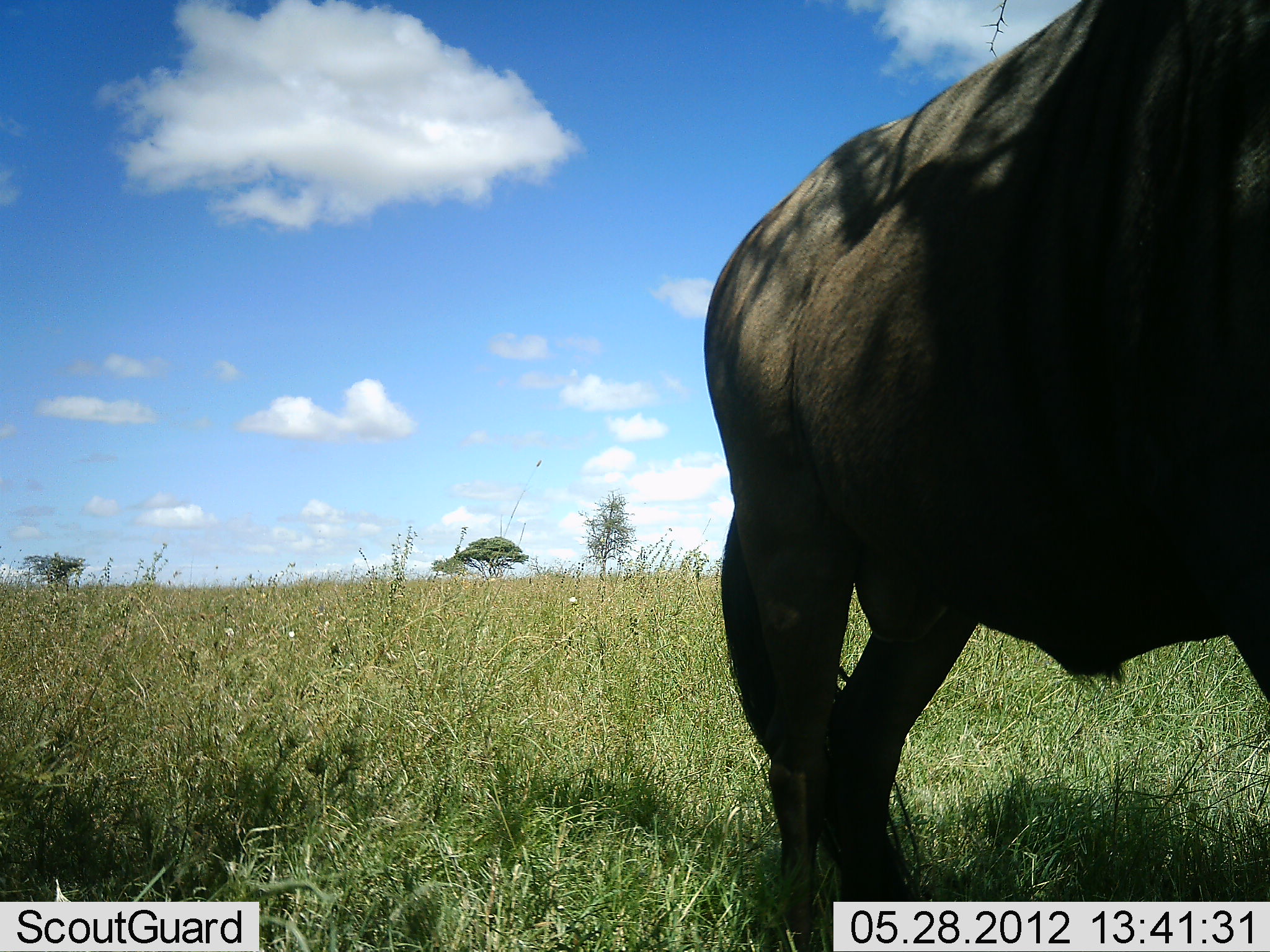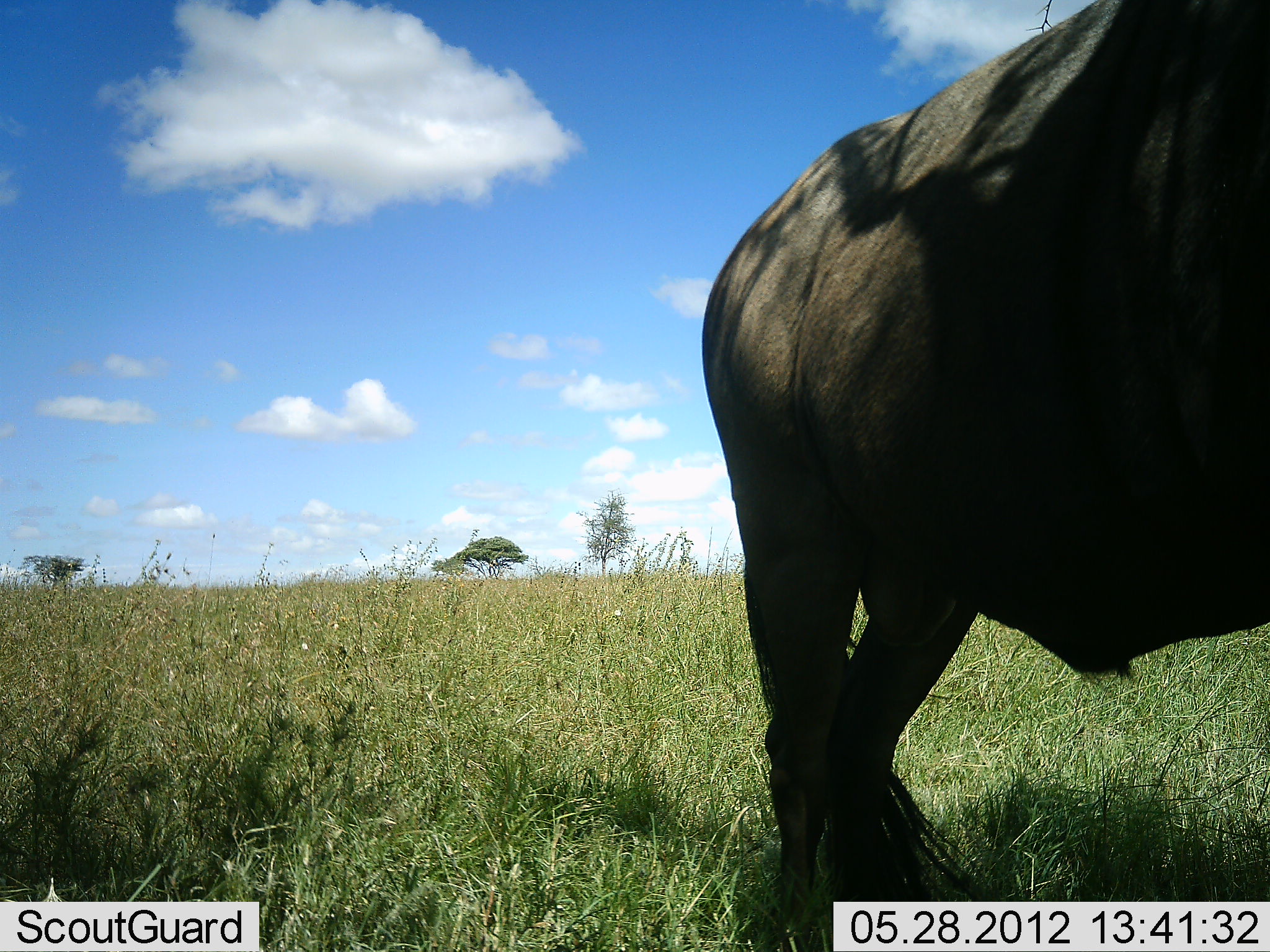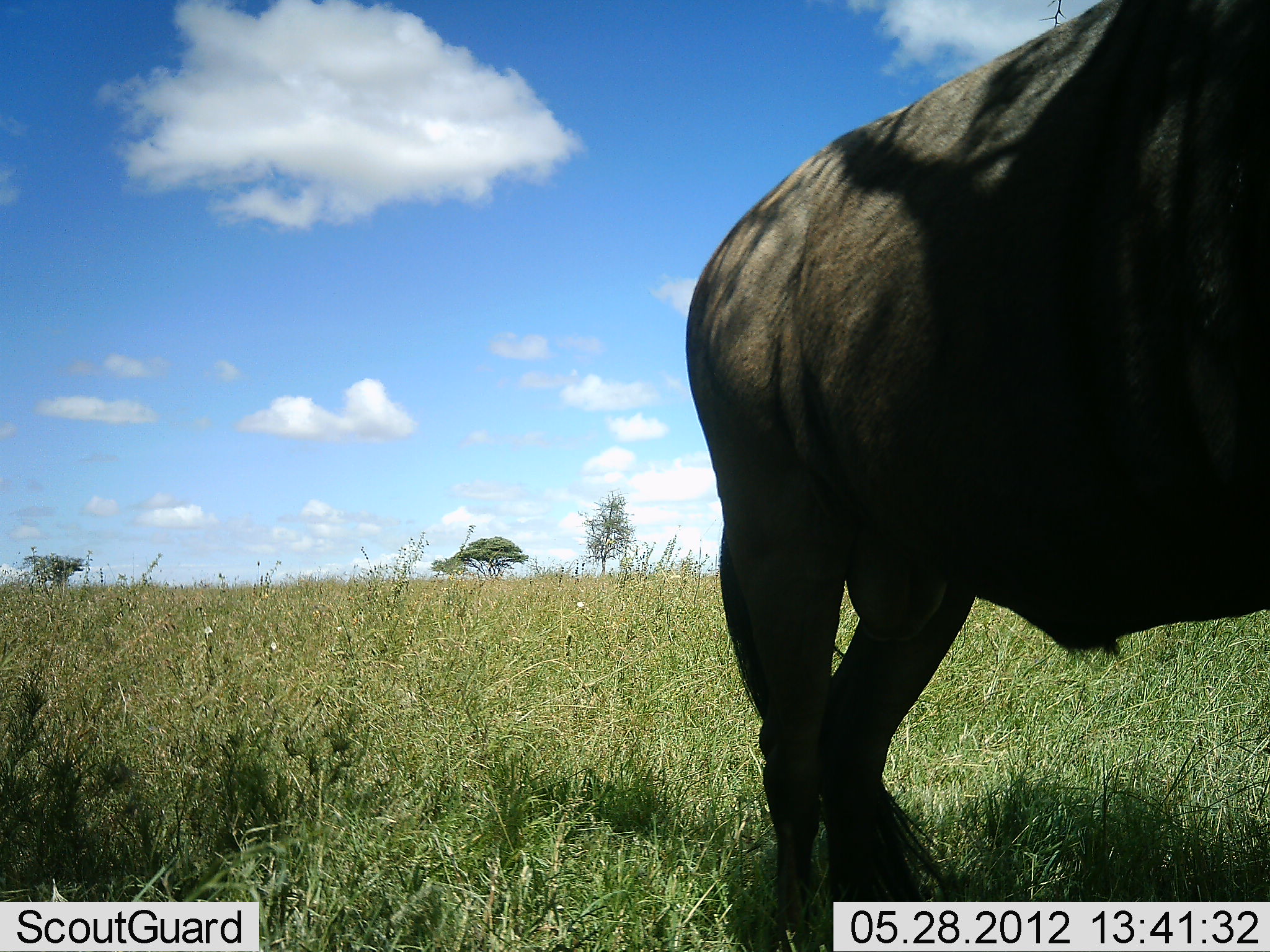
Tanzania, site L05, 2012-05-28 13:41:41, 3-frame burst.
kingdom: Animalia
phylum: Chordata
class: Mammalia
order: Artiodactyla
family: Bovidae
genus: Connochaetes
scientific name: Connochaetes taurinus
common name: blue wildebeest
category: wildebeest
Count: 1.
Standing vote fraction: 100%.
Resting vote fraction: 0%.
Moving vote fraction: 0%.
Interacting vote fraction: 0%.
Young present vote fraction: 0%.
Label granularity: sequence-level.